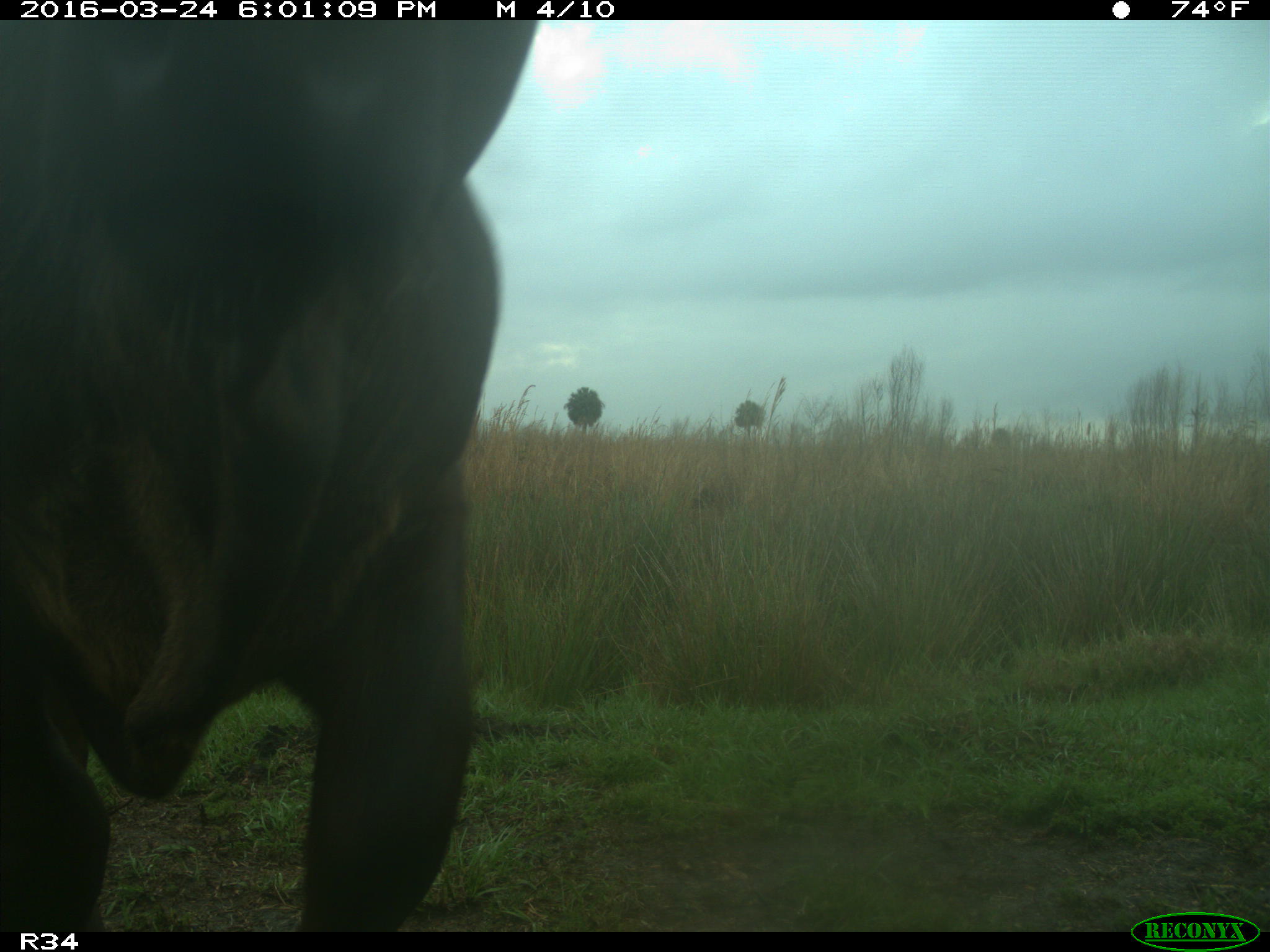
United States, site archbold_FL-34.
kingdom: Animalia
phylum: Chordata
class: Mammalia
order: Artiodactyla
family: Bovidae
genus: Bos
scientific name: Bos taurus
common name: domestic cow